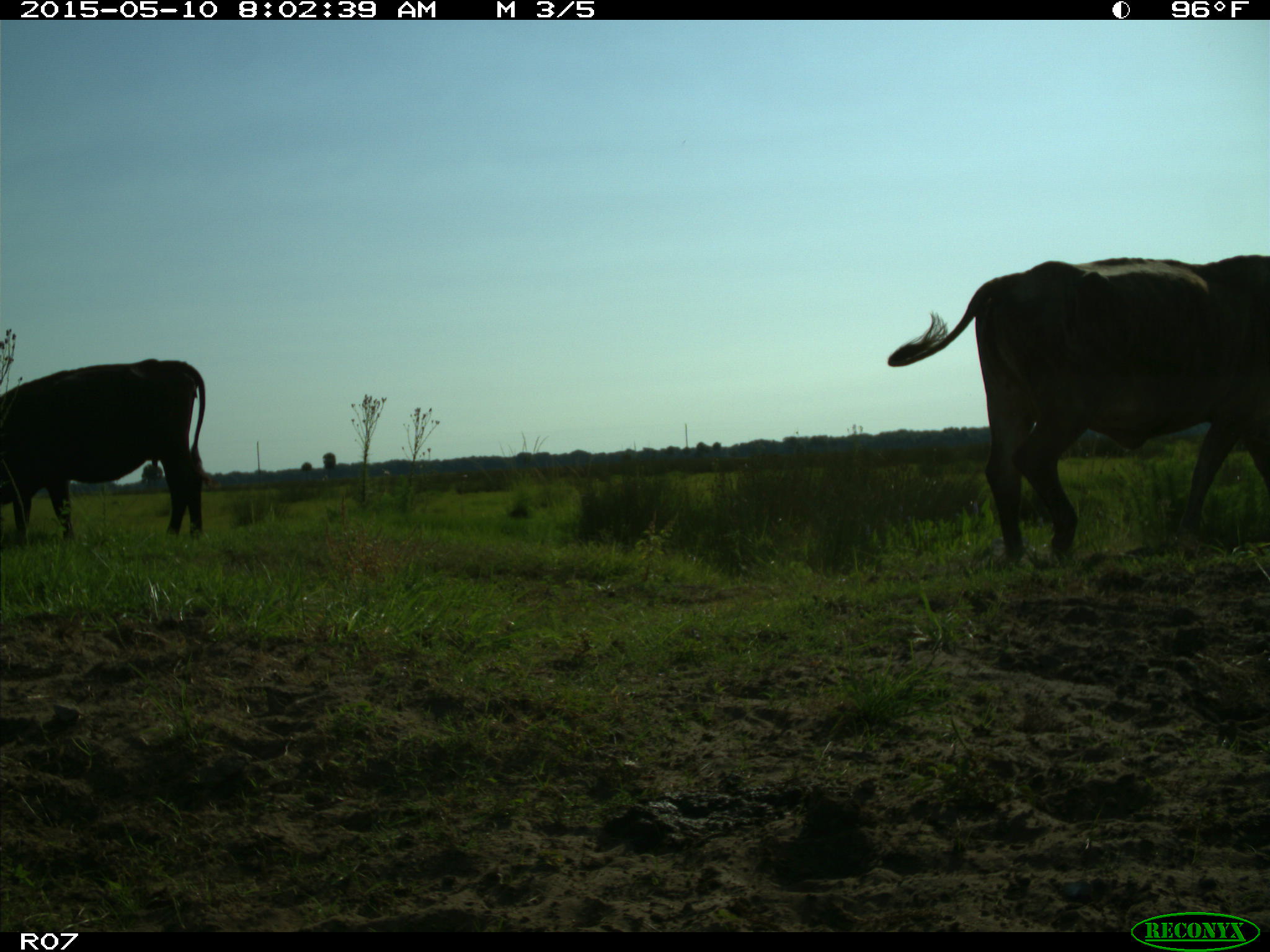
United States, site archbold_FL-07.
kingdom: Animalia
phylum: Chordata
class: Mammalia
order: Artiodactyla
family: Bovidae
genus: Bos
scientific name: Bos taurus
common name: domestic cow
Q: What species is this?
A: Bos taurus (domestic cow).